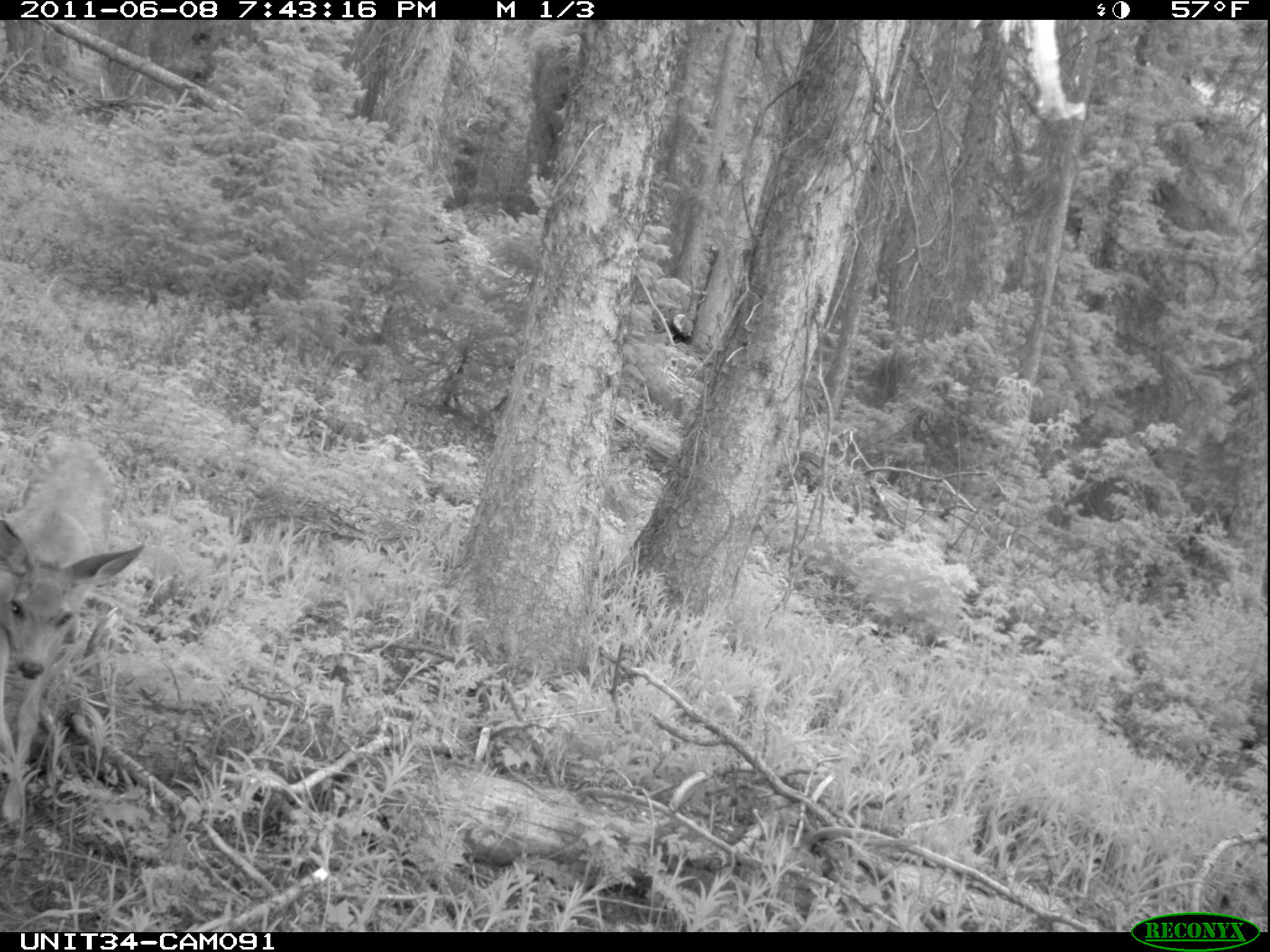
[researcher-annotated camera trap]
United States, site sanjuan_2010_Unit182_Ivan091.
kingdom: Animalia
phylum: Chordata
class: Mammalia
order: Artiodactyla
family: Cervidae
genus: Odocoileus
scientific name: Odocoileus hemionus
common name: mule deer